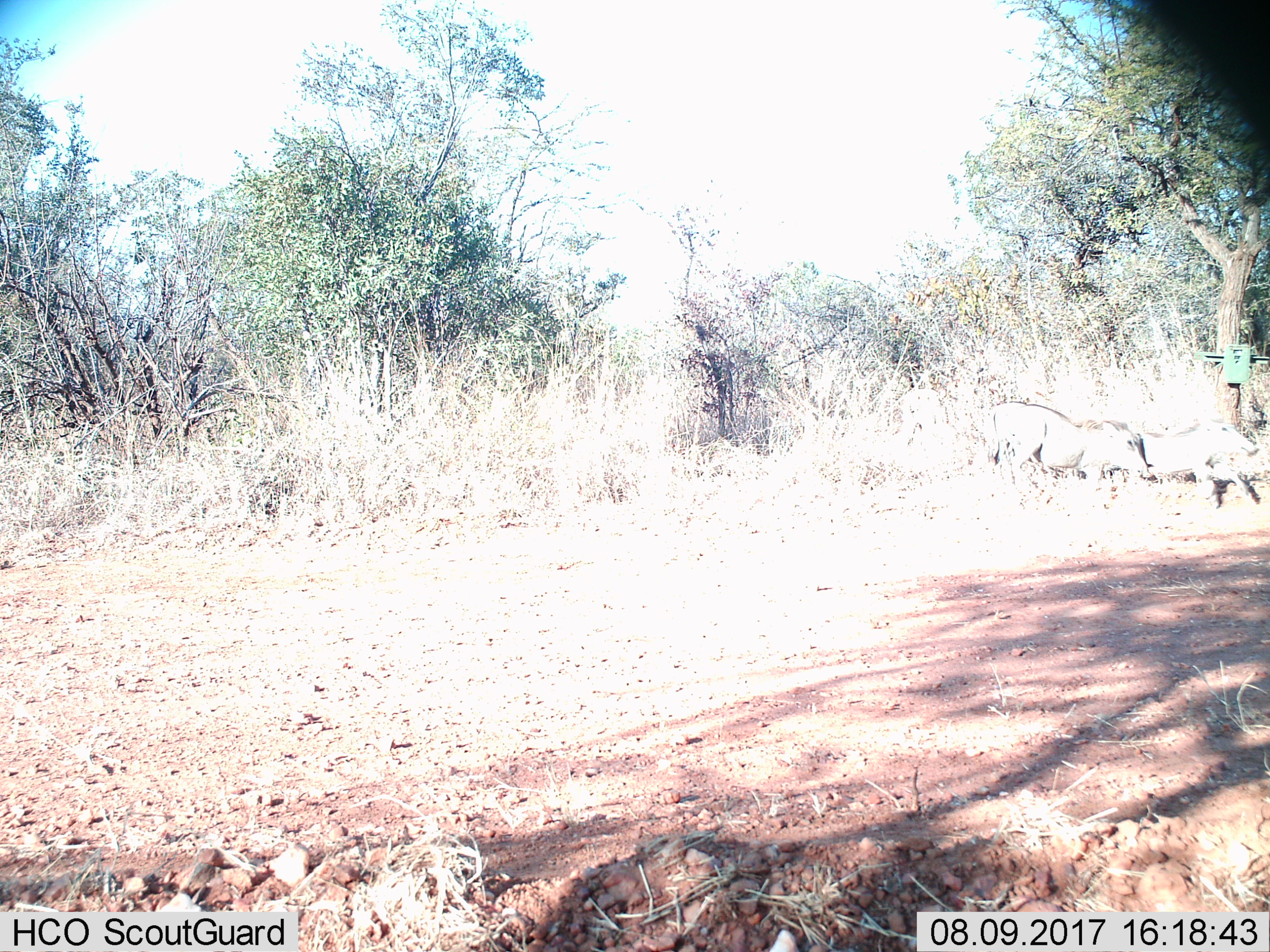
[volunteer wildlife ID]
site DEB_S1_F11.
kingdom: Animalia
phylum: Chordata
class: Mammalia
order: Artiodactyla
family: Suidae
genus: Phacochoerus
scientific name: Phacochoerus africanus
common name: warthog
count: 2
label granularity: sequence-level